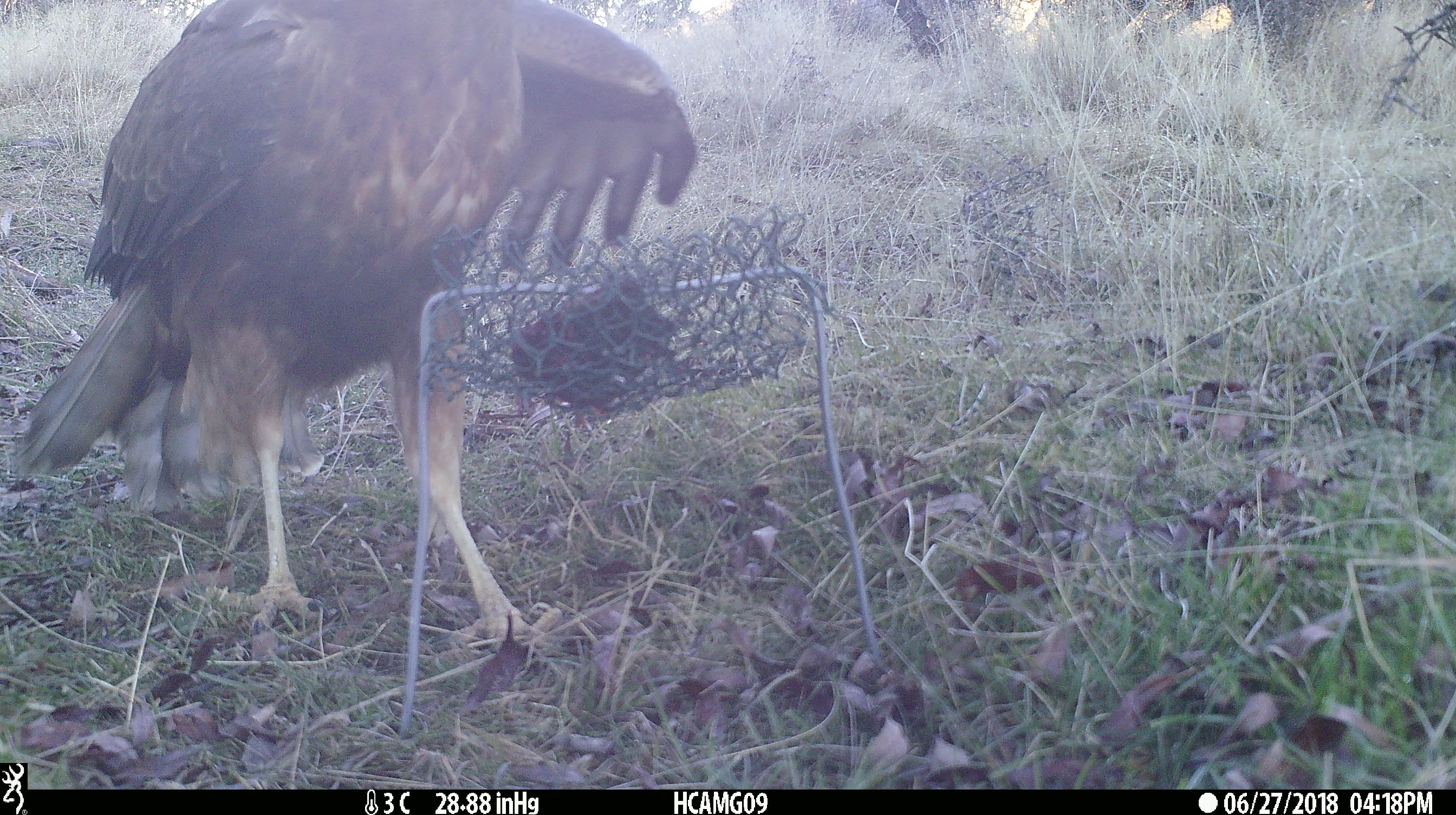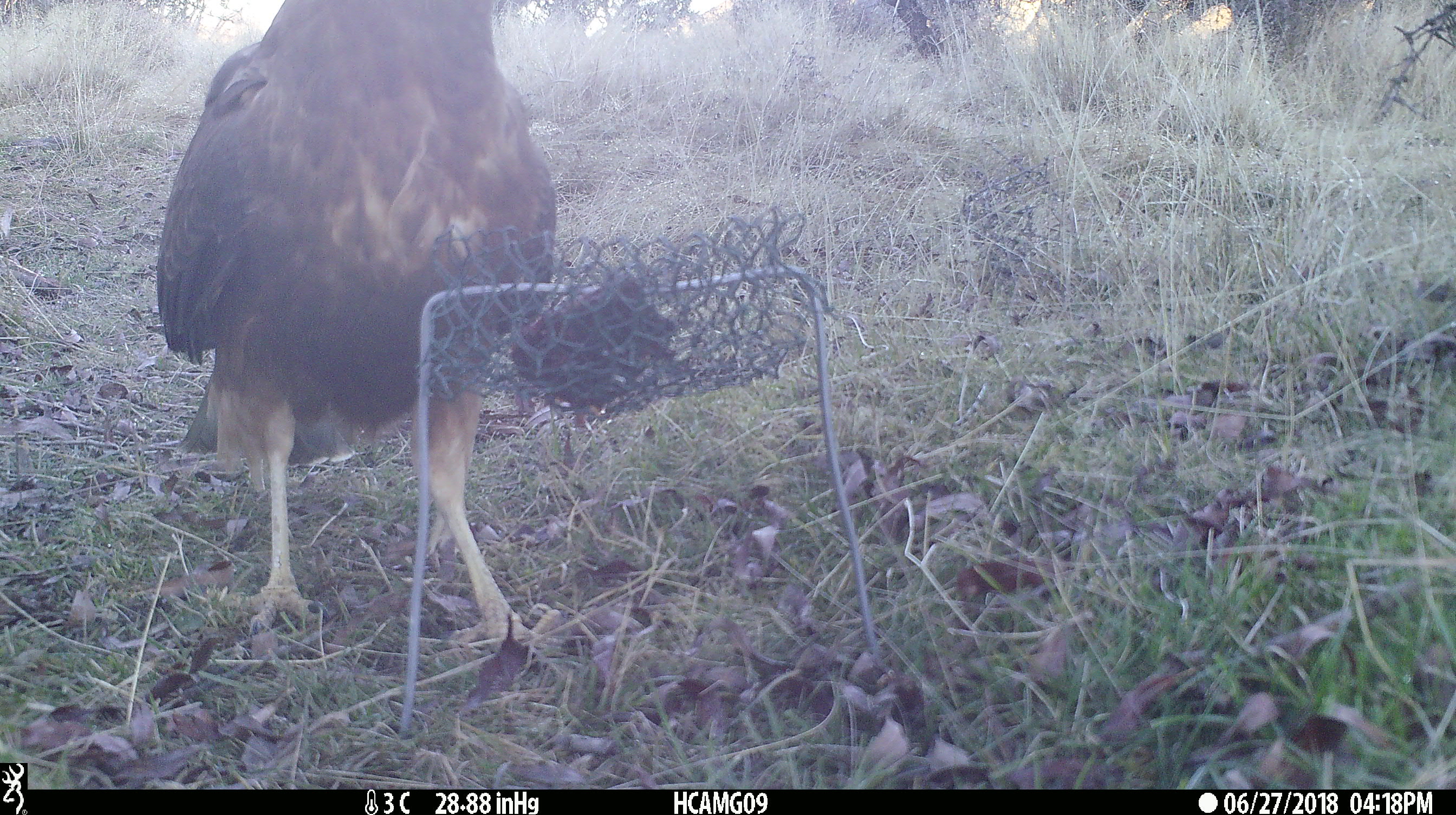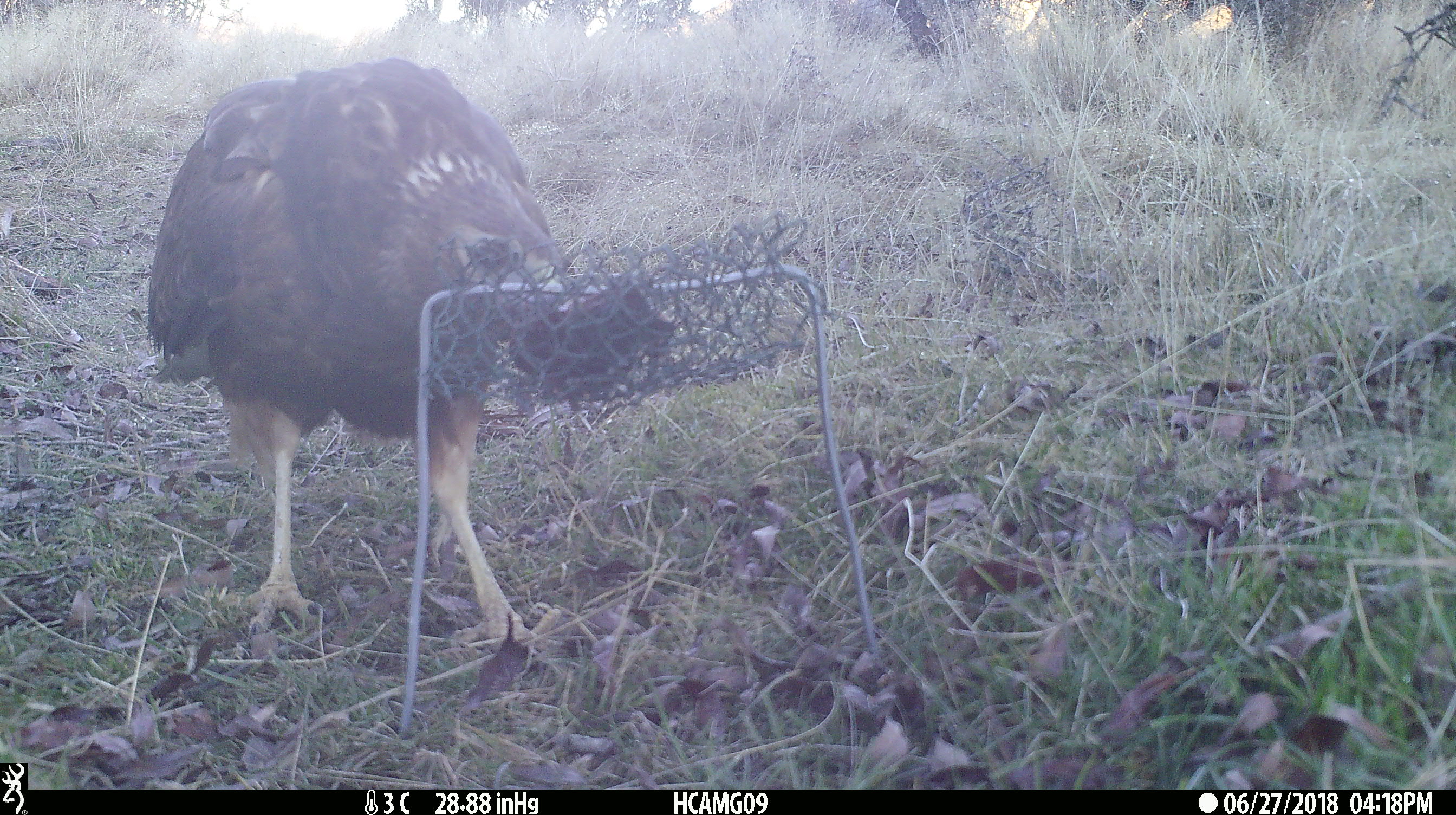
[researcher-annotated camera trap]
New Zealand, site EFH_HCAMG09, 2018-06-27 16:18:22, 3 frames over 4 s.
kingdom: Animalia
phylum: Chordata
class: Aves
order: Accipitriformes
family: Accipitridae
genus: Circus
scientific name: Circus approximans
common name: swamp harrier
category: harrier